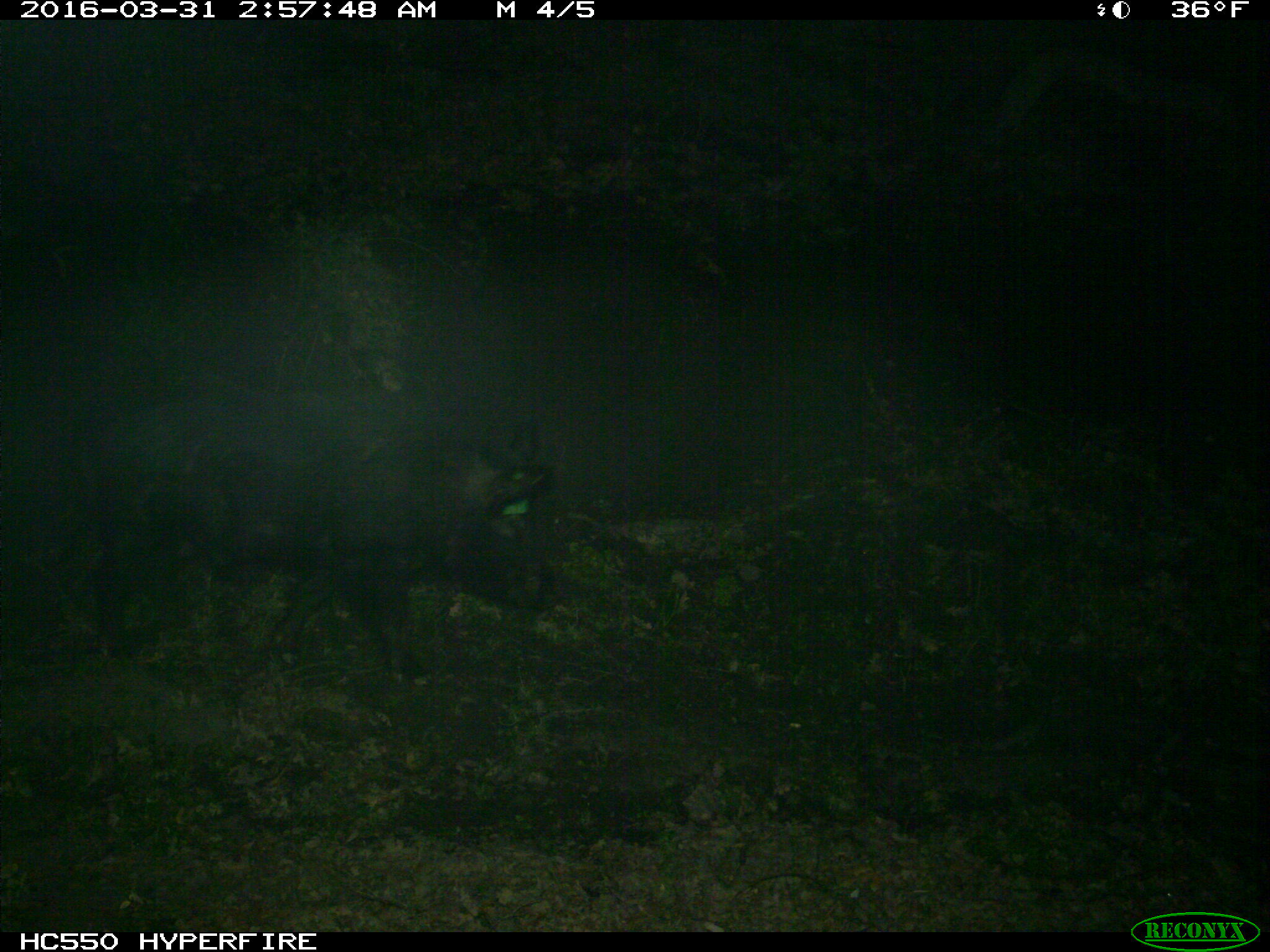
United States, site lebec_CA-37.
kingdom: Animalia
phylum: Chordata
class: Mammalia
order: Artiodactyla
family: Suidae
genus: Sus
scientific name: Sus scrofa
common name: wild boar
Sus scrofa (wild boar).